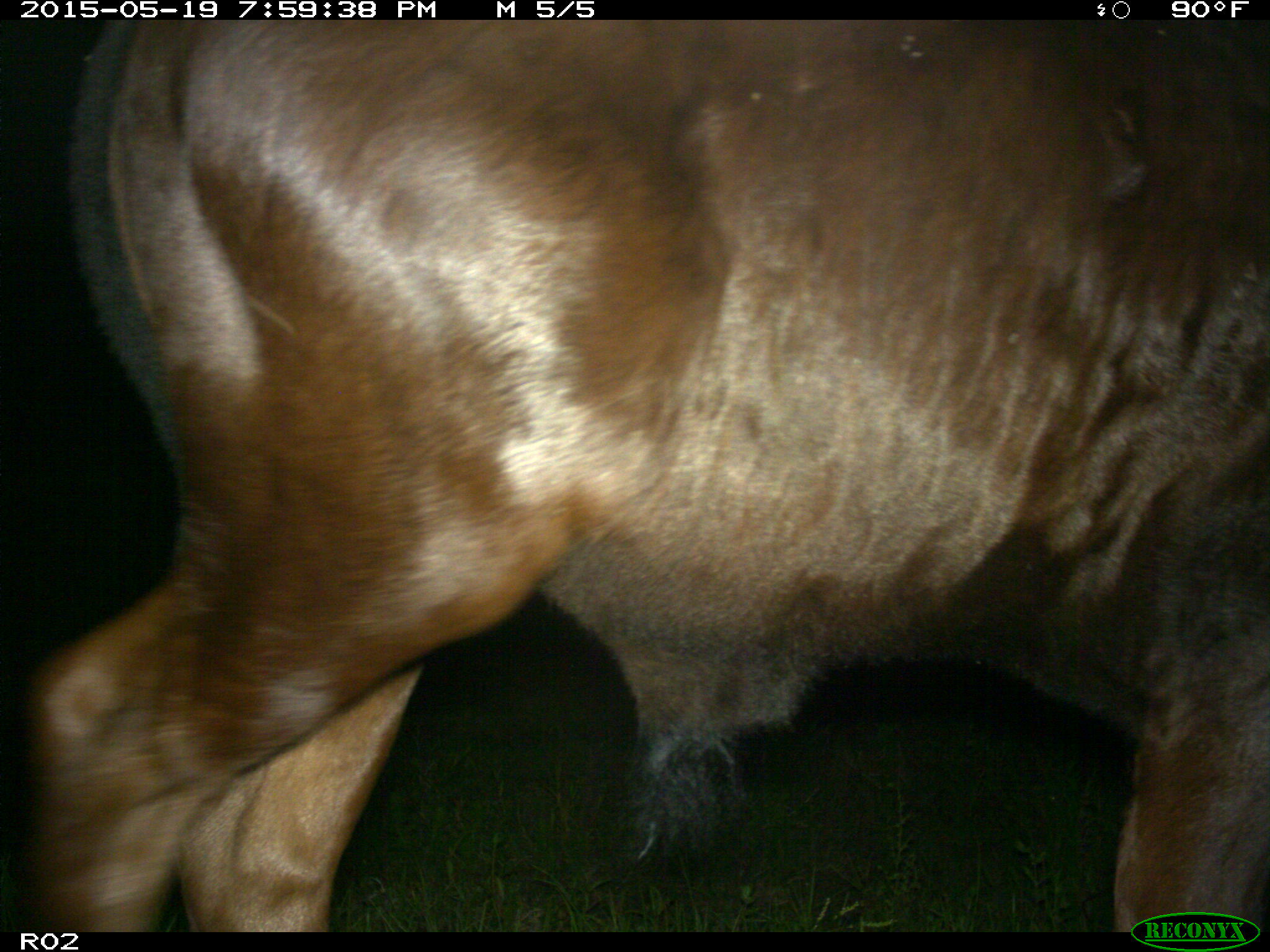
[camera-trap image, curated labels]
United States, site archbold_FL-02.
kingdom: Animalia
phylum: Chordata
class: Mammalia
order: Artiodactyla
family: Bovidae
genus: Bos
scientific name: Bos taurus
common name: domestic cow